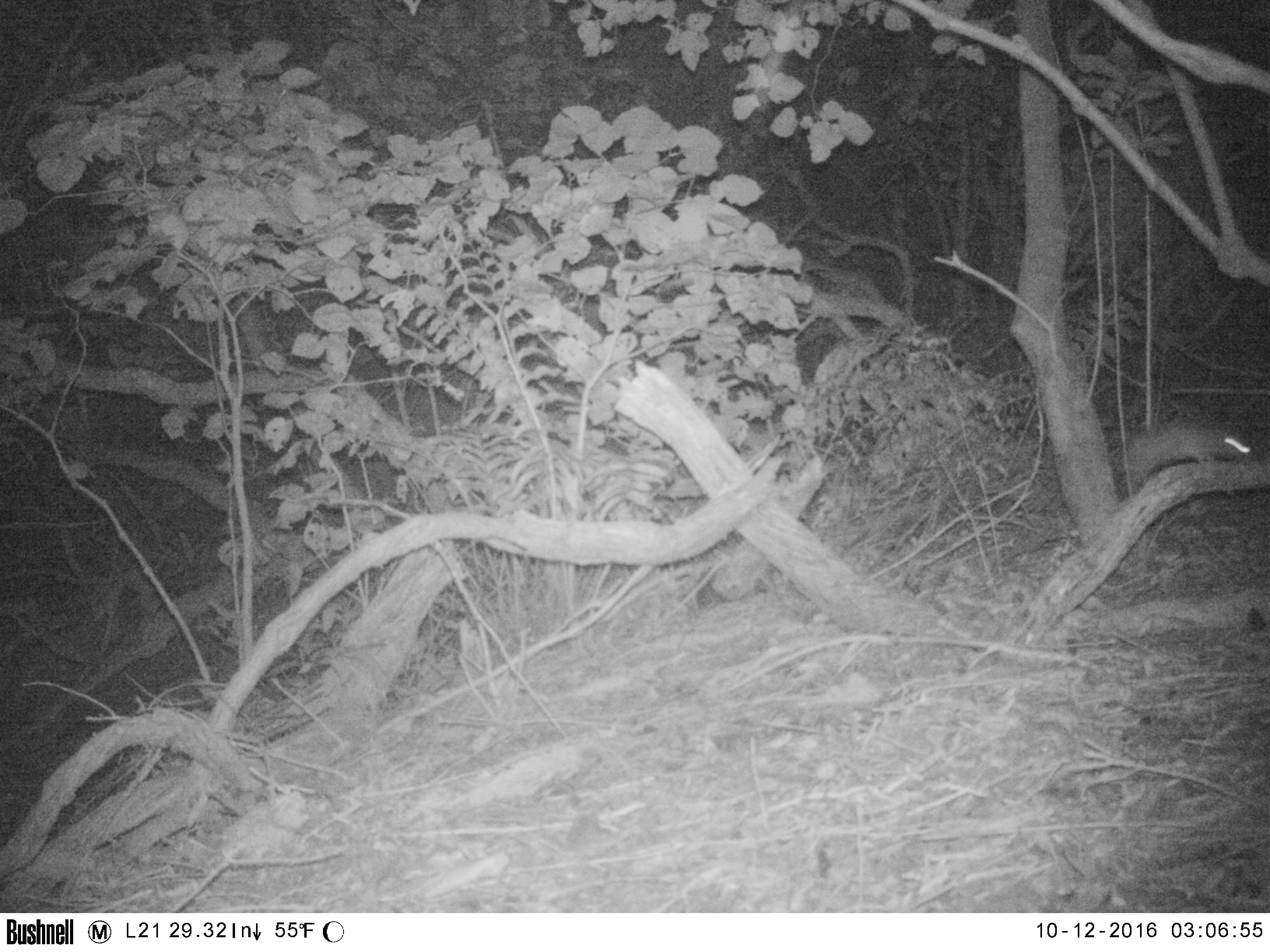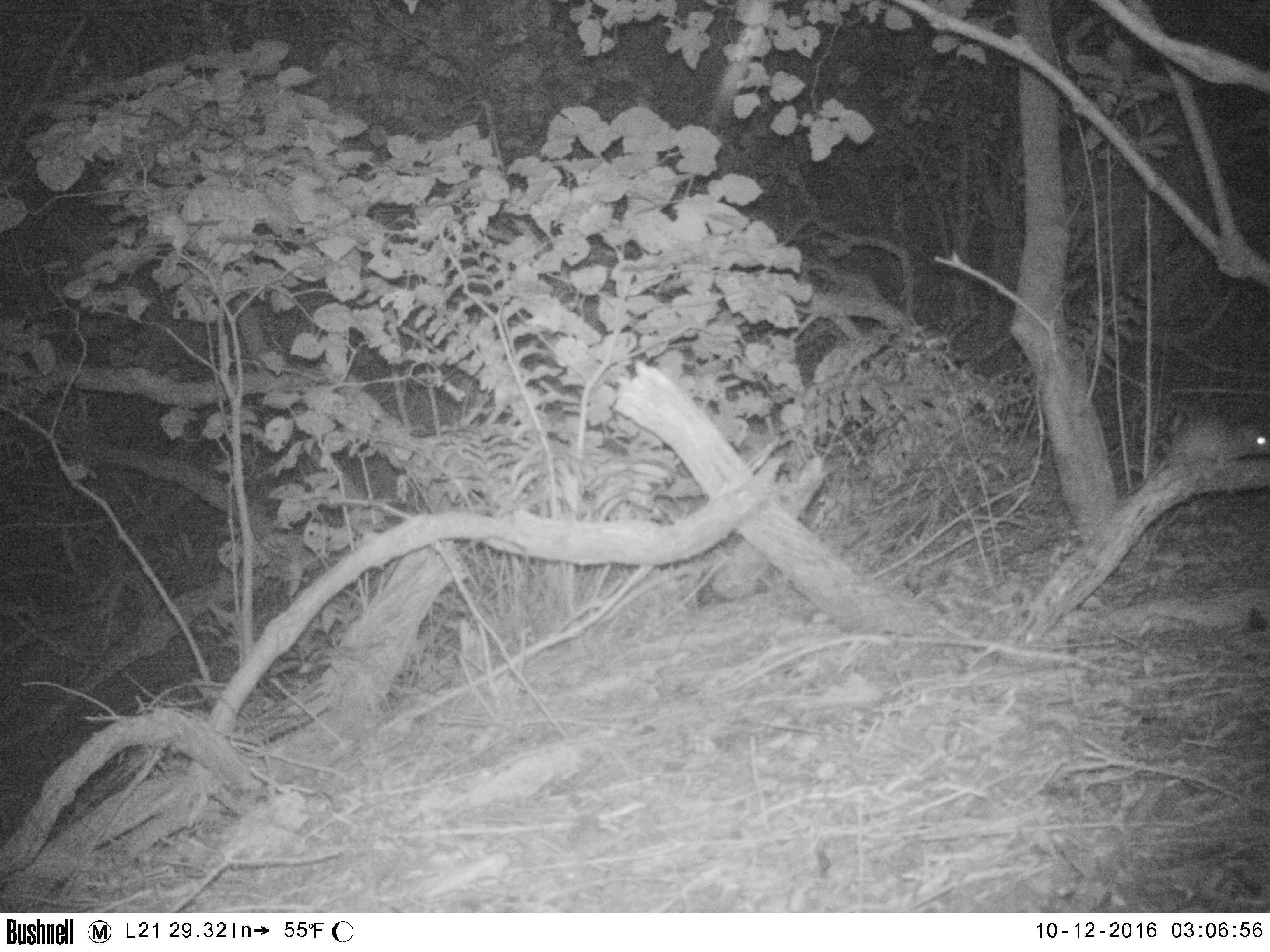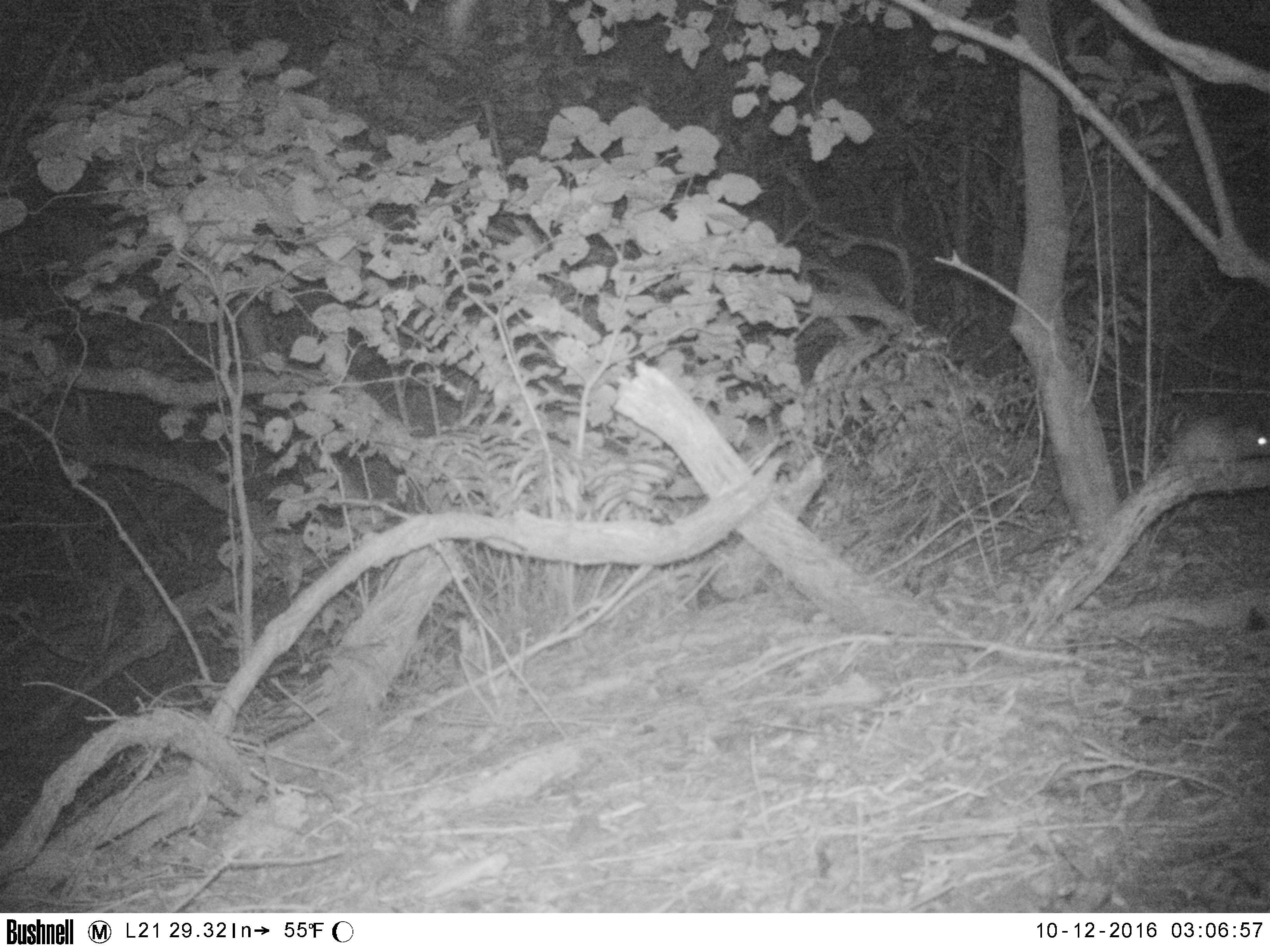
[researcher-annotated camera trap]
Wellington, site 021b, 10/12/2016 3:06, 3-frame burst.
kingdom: Animalia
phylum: Chordata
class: Mammalia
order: Rodentia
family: Muridae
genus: Rattus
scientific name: Rattus rattus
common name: ship rat